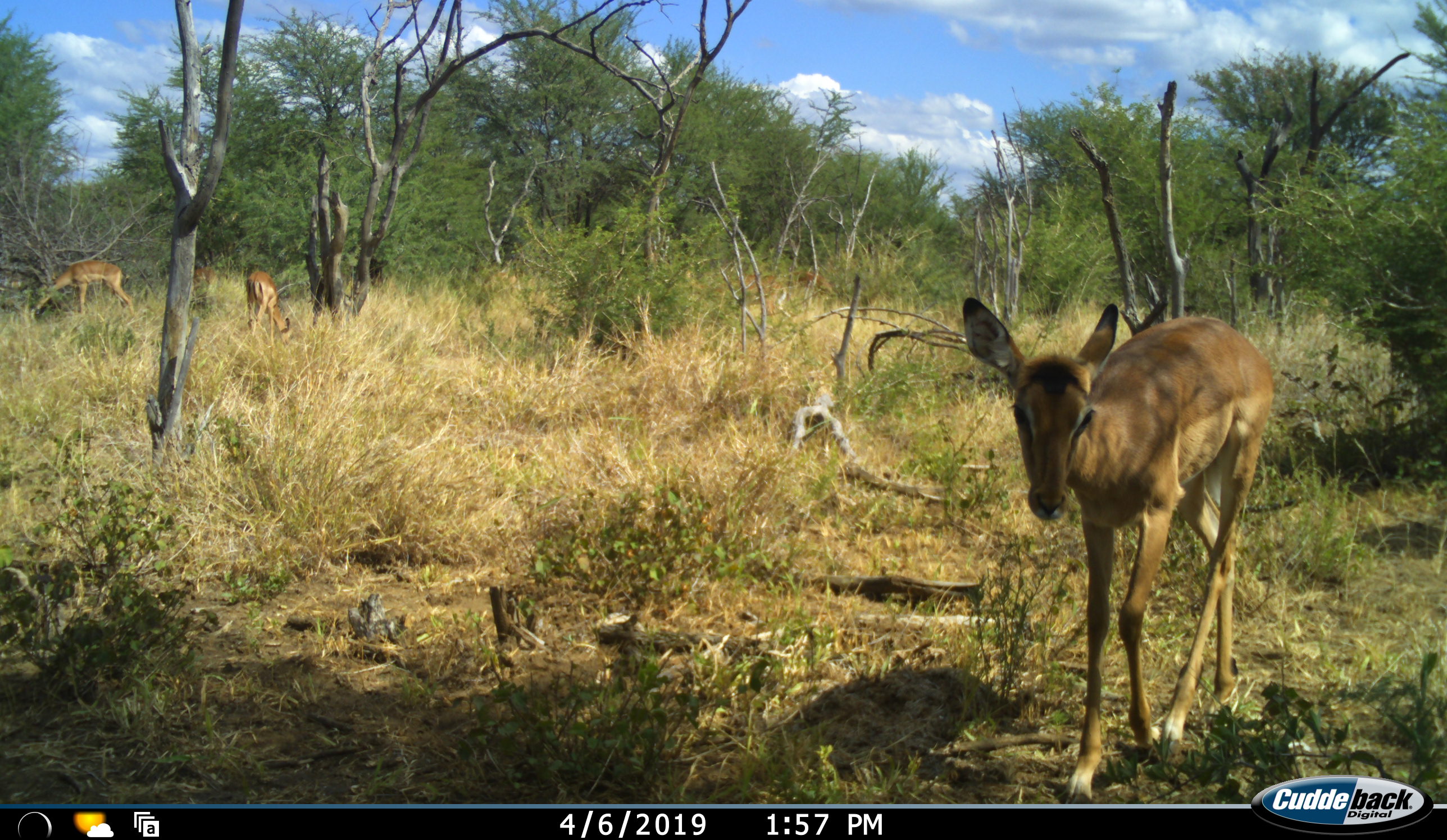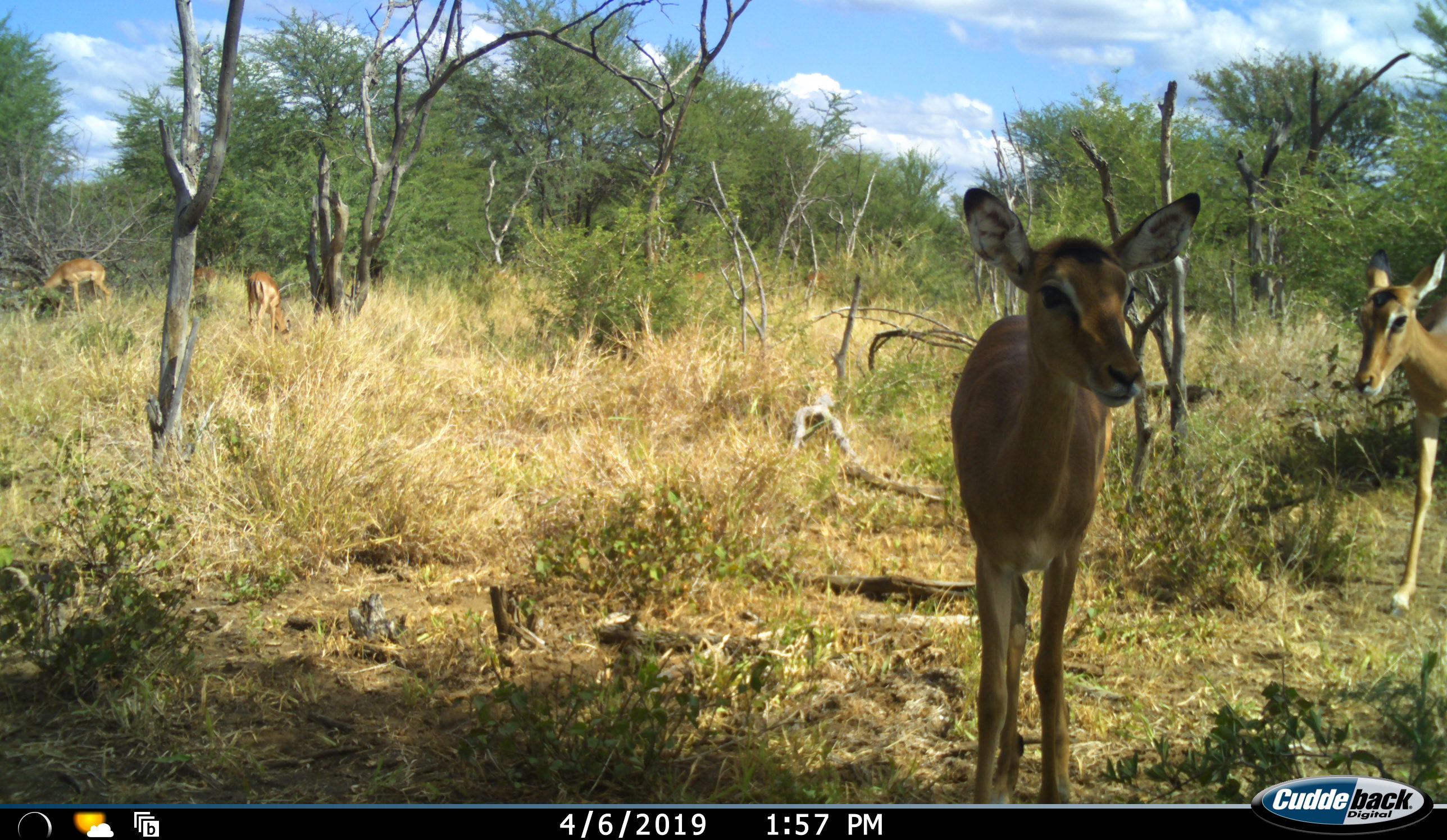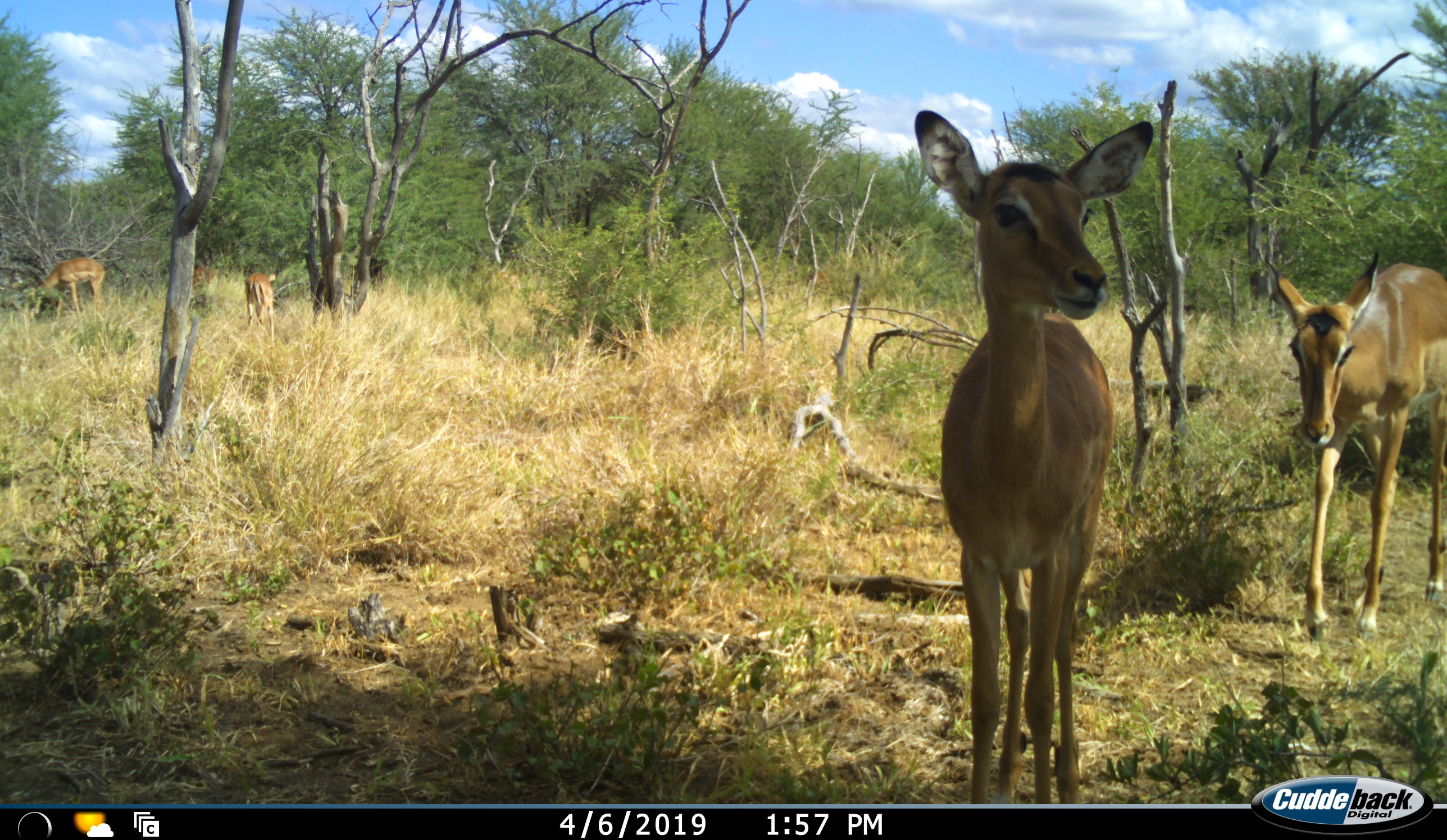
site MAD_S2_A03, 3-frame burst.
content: unidentified animal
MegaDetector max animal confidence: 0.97